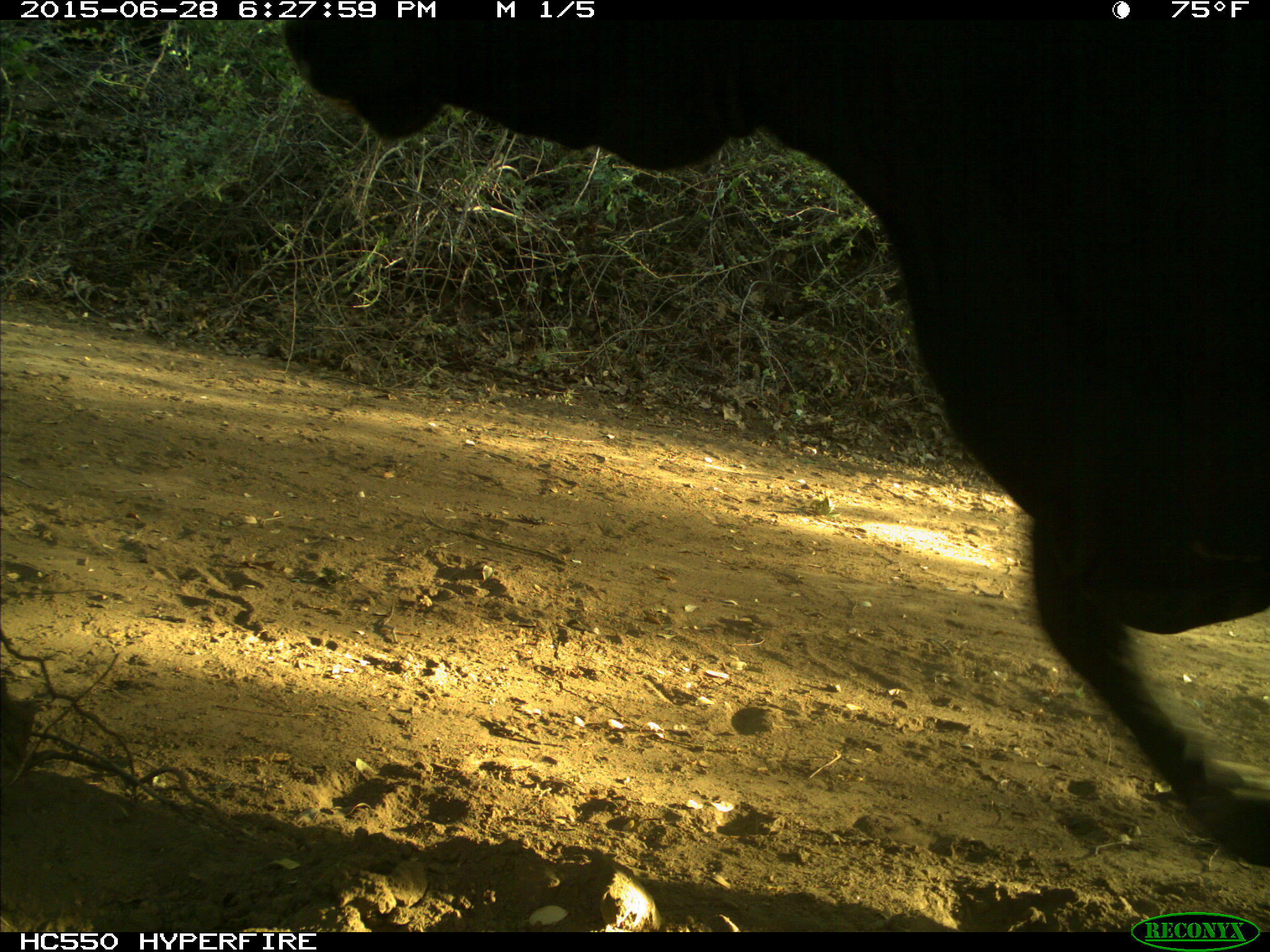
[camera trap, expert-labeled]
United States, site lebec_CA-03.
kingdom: Animalia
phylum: Chordata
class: Mammalia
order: Artiodactyla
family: Bovidae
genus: Bos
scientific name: Bos taurus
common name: domestic cow